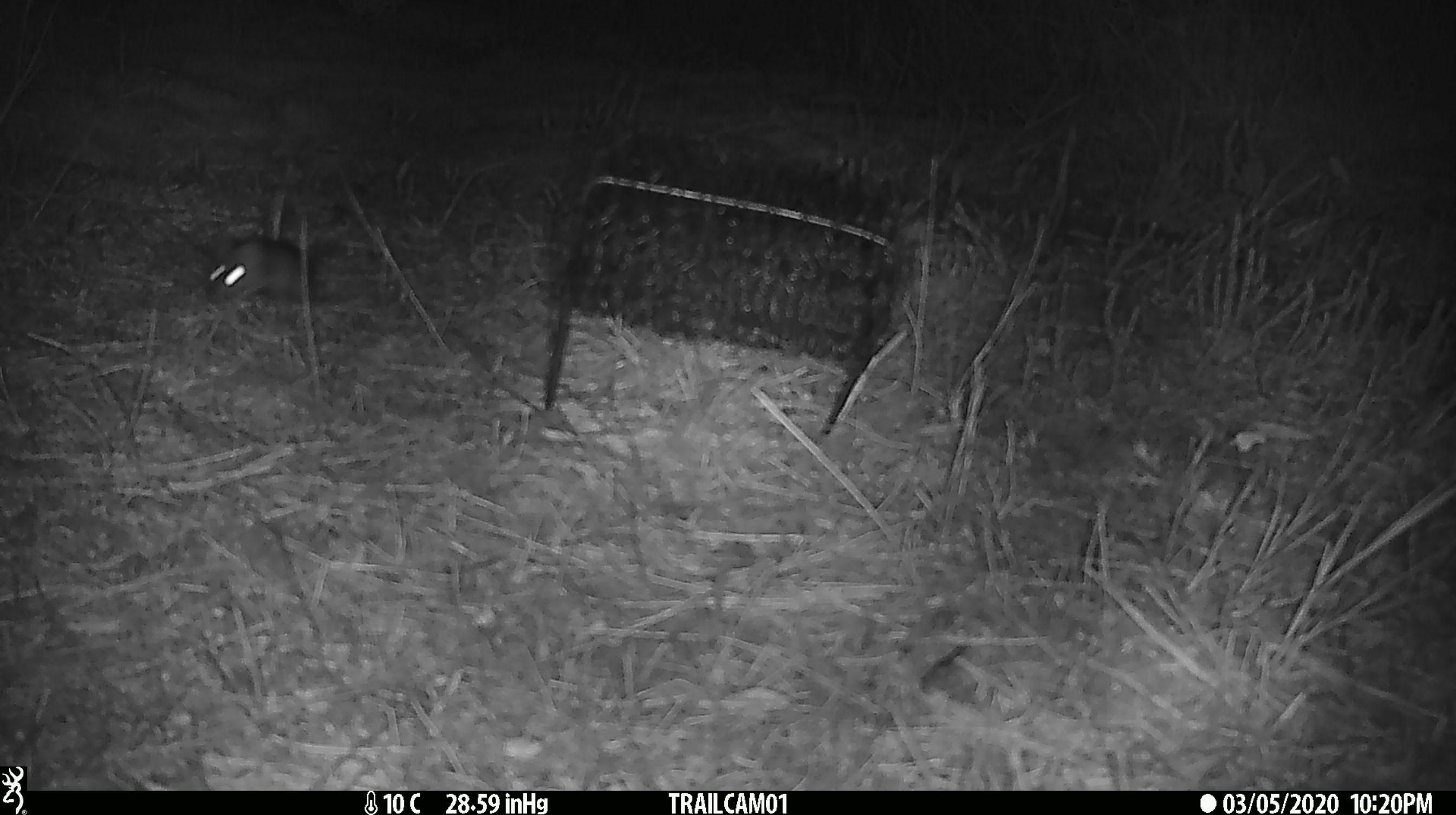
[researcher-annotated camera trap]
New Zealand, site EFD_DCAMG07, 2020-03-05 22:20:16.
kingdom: Animalia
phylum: Chordata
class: Mammalia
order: Rodentia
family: Muridae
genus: Rattus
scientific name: Rattus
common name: rat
Rat (Rattus).